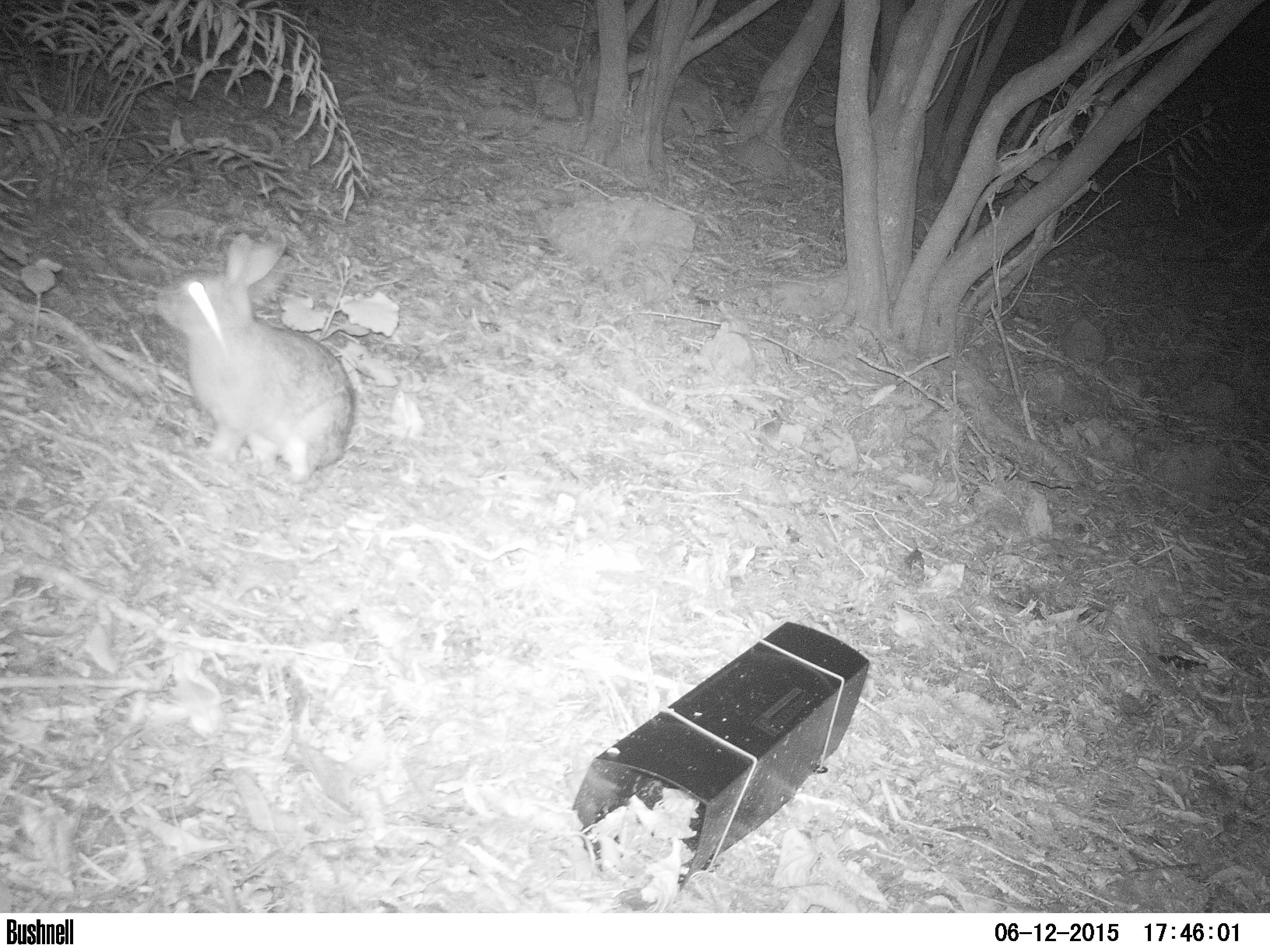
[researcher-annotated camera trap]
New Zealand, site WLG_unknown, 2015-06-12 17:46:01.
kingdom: Animalia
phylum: Chordata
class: Mammalia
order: Lagomorpha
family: Leporidae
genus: Oryctolagus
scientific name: Oryctolagus cuniculus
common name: european rabbit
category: rabbit